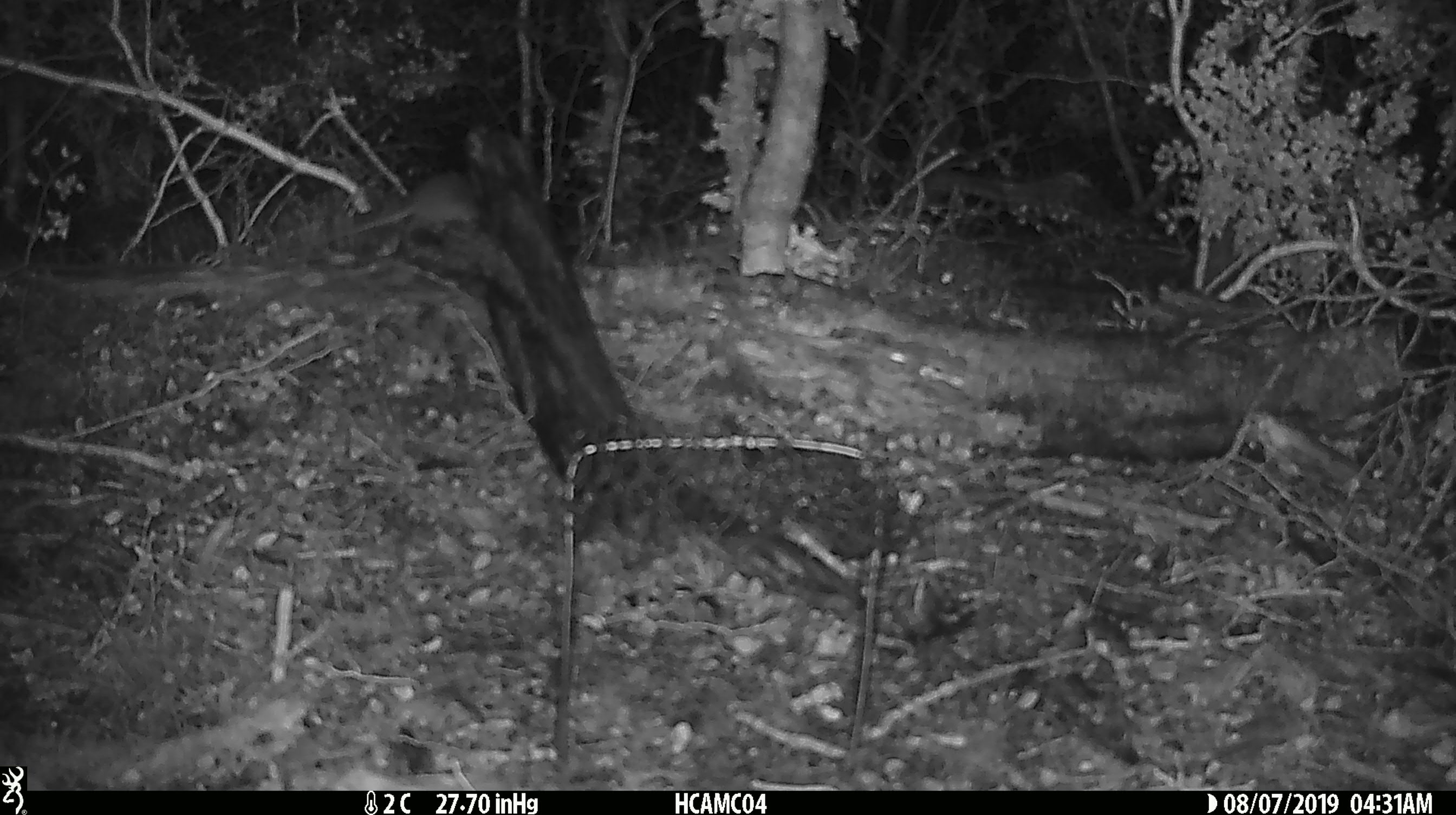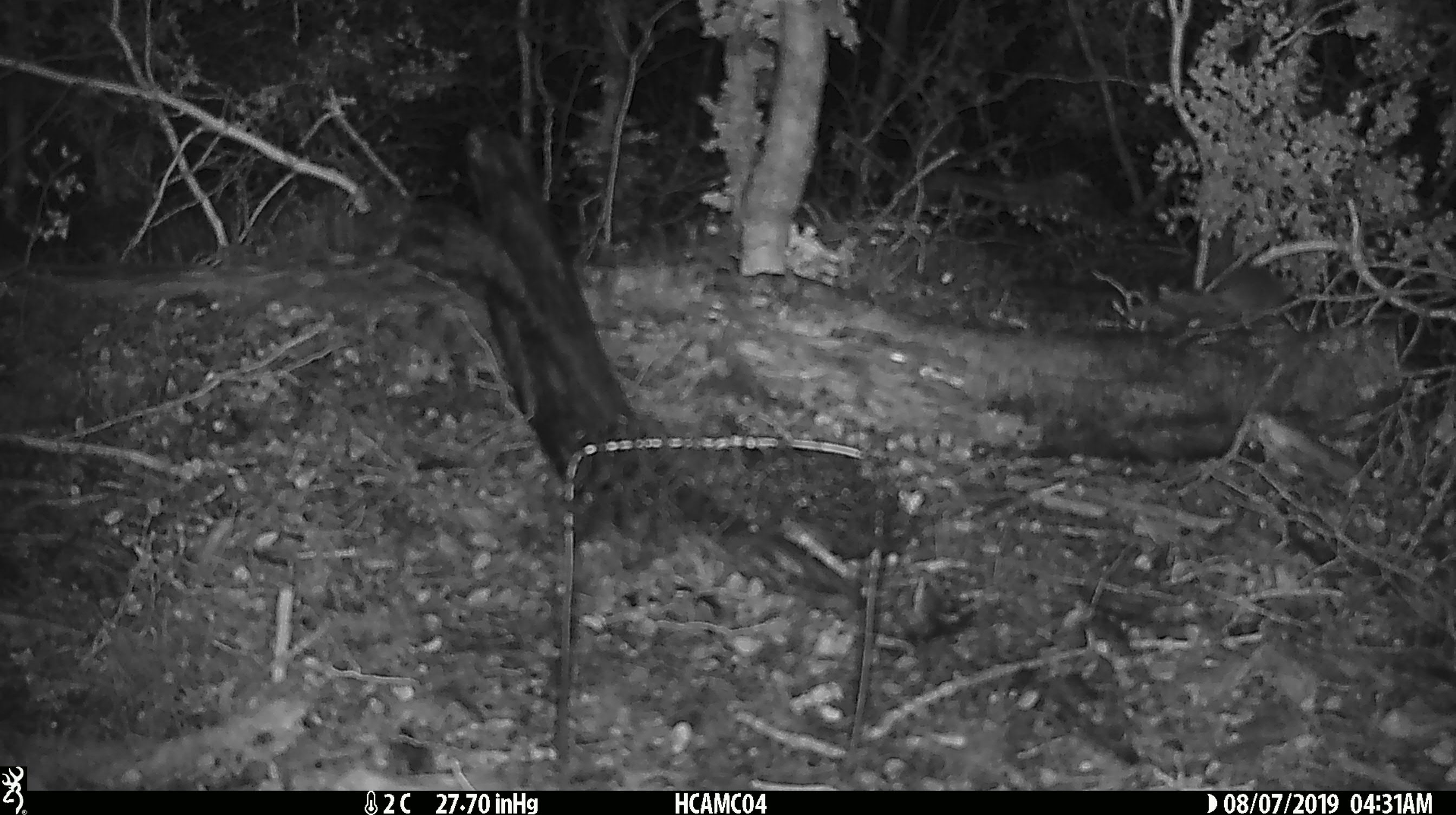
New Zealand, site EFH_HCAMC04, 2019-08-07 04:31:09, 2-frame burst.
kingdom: Animalia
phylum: Chordata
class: Mammalia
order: Rodentia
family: Muridae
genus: Mus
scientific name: Mus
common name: mouse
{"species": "mouse (Mus)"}